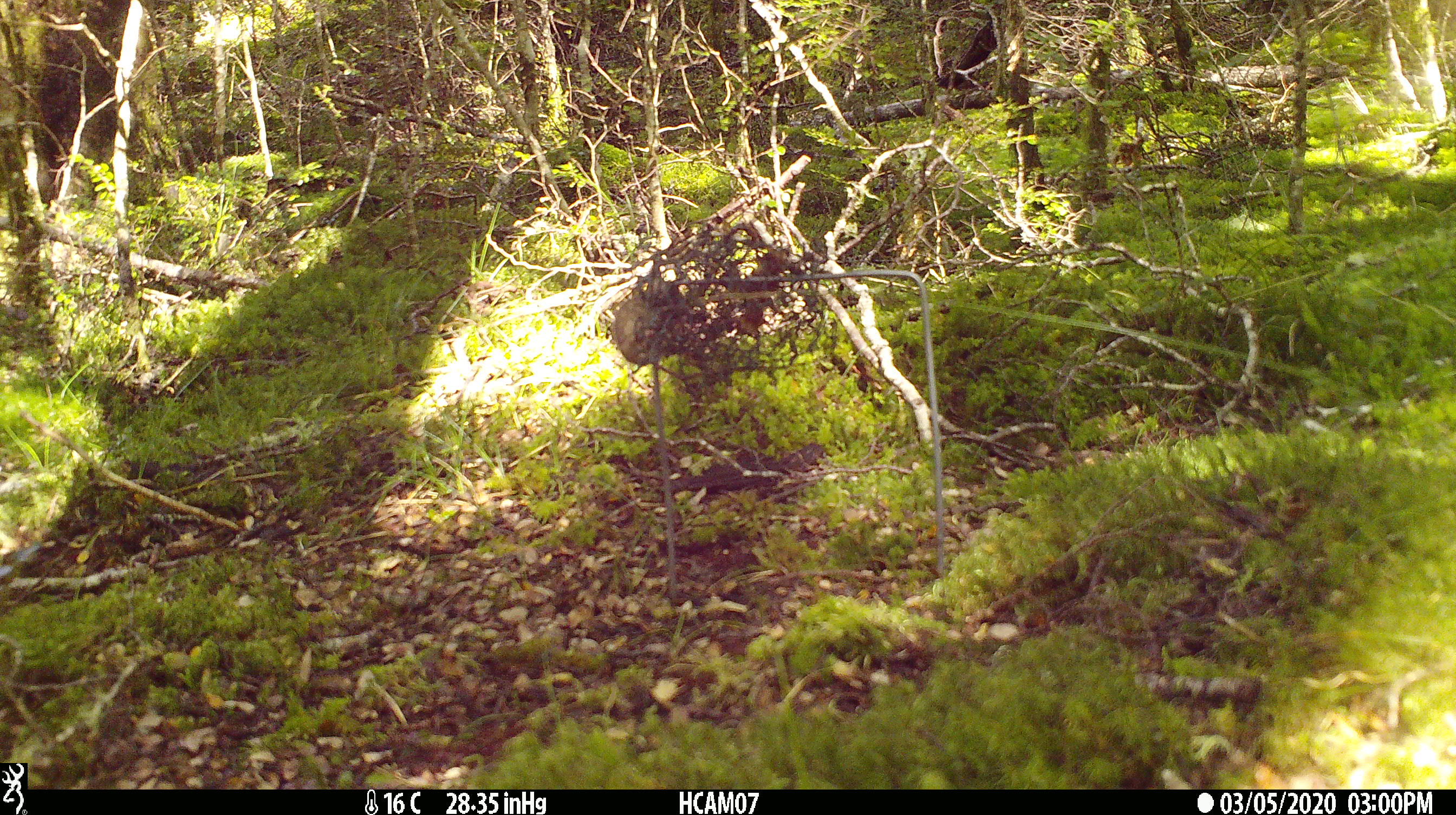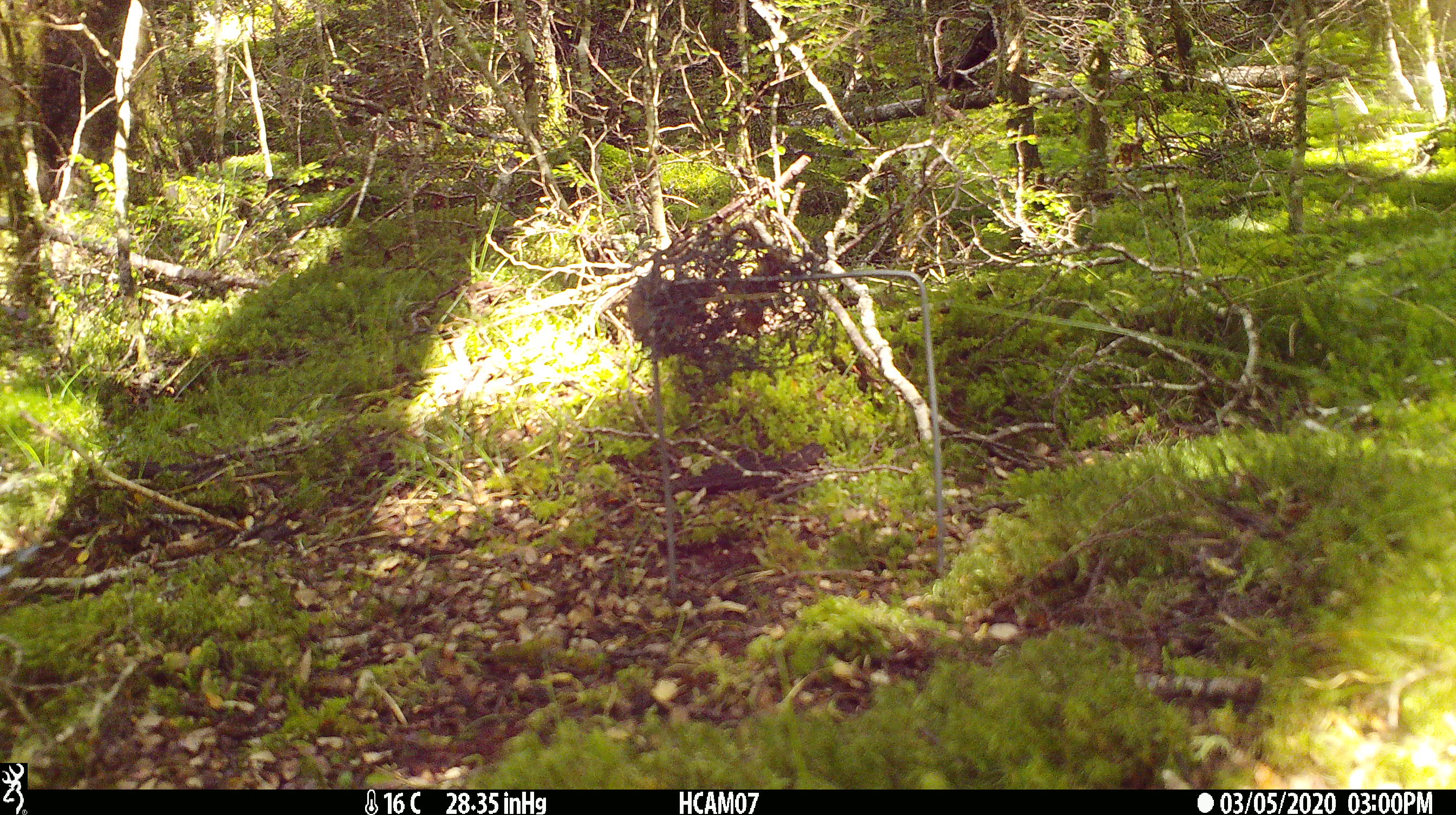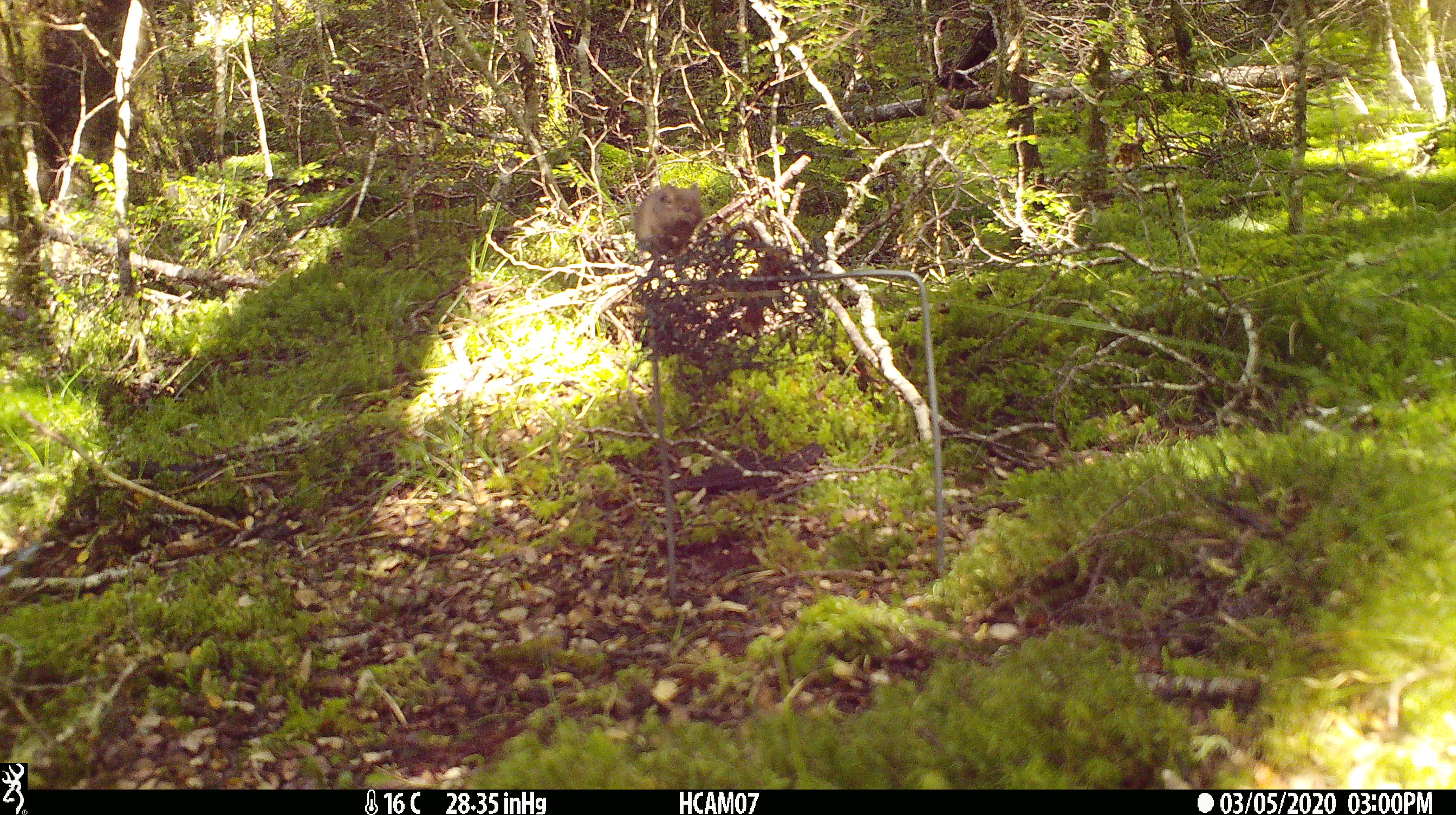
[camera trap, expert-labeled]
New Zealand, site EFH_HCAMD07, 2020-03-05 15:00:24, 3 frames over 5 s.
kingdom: Animalia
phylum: Chordata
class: Mammalia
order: Rodentia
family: Muridae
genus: Mus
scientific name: Mus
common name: mouse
Mouse (Mus).